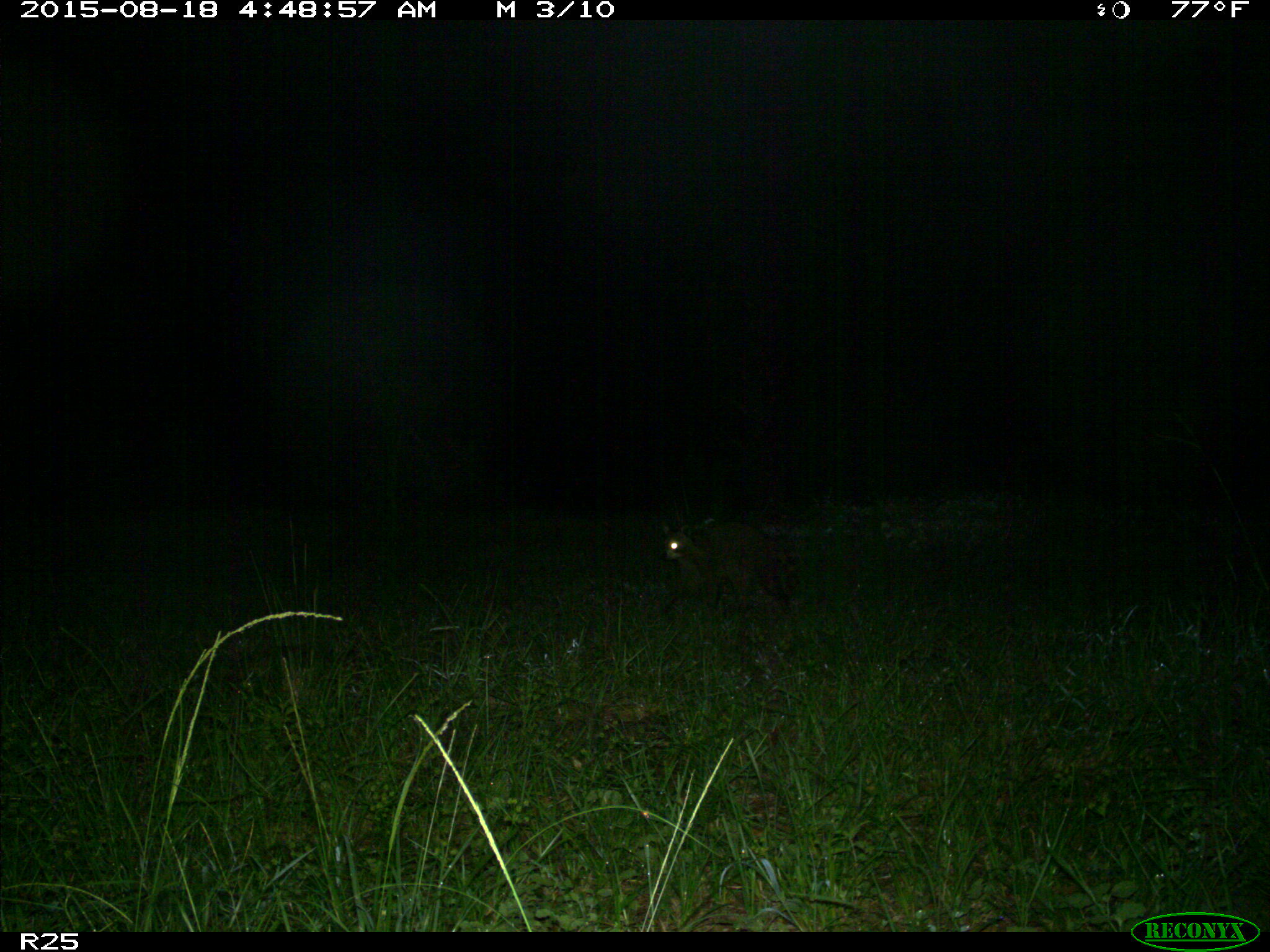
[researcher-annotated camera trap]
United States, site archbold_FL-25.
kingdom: Animalia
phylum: Chordata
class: Mammalia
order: Carnivora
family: Procyonidae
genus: Procyon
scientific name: Procyon lotor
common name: common raccoon